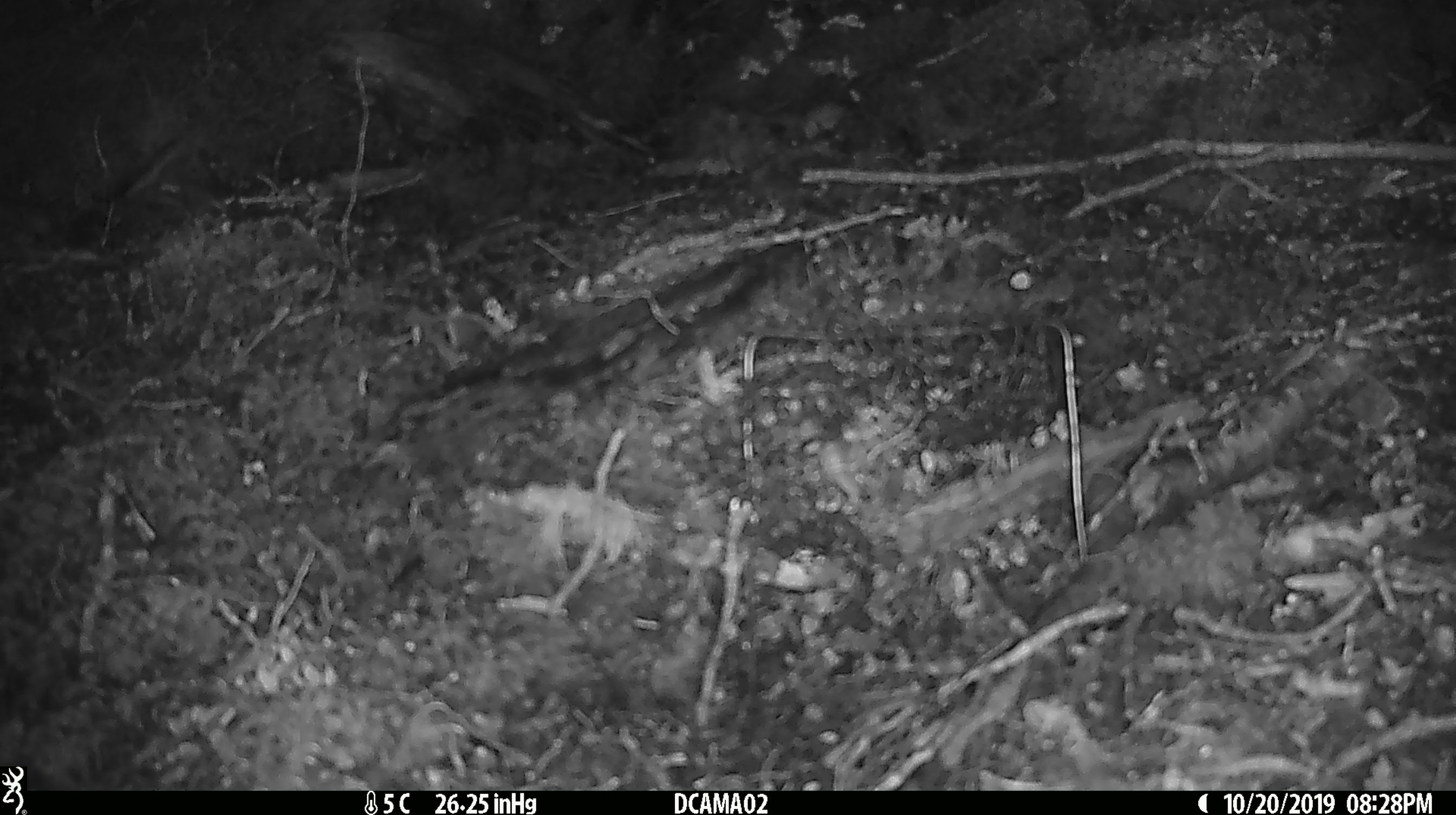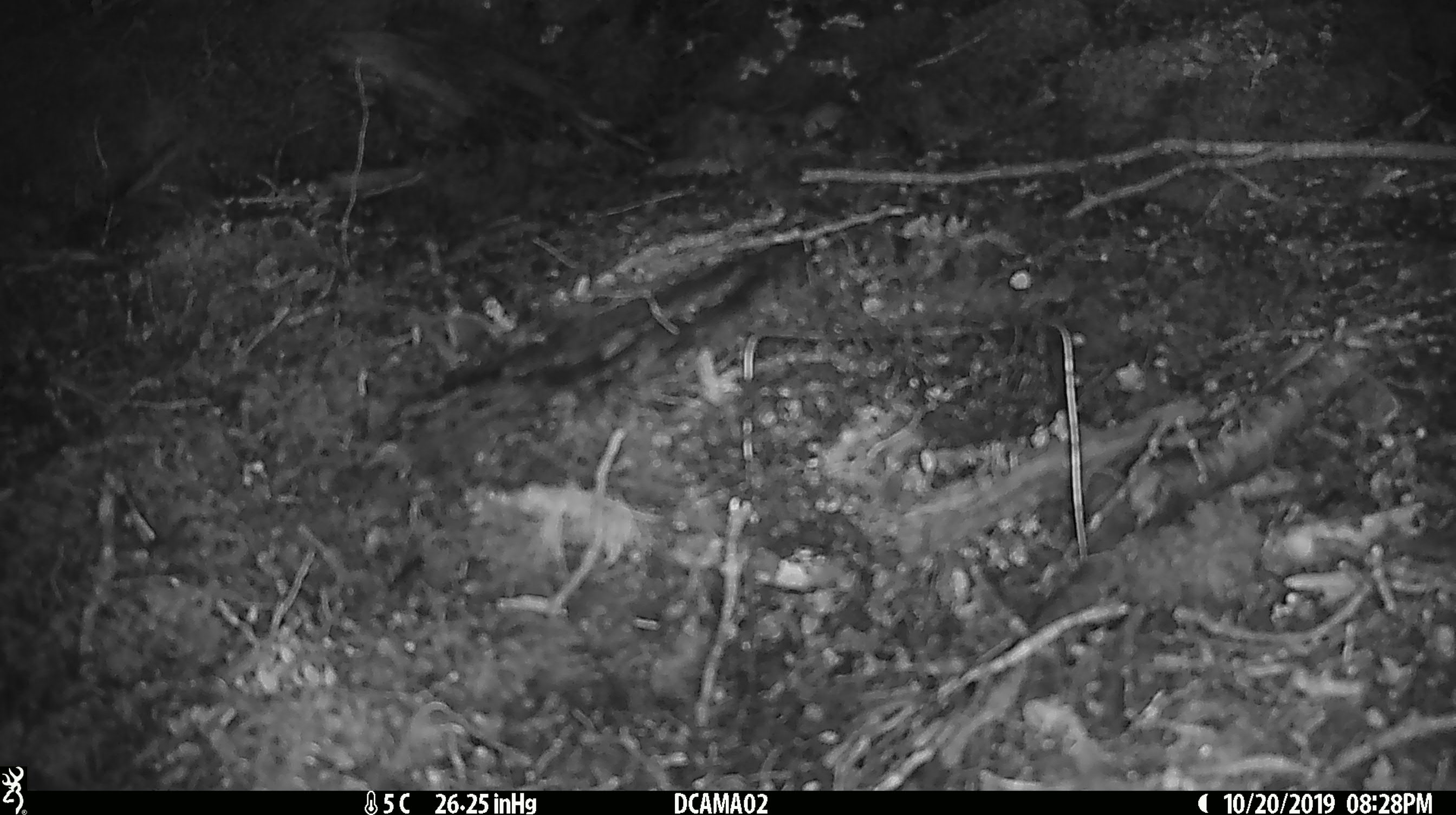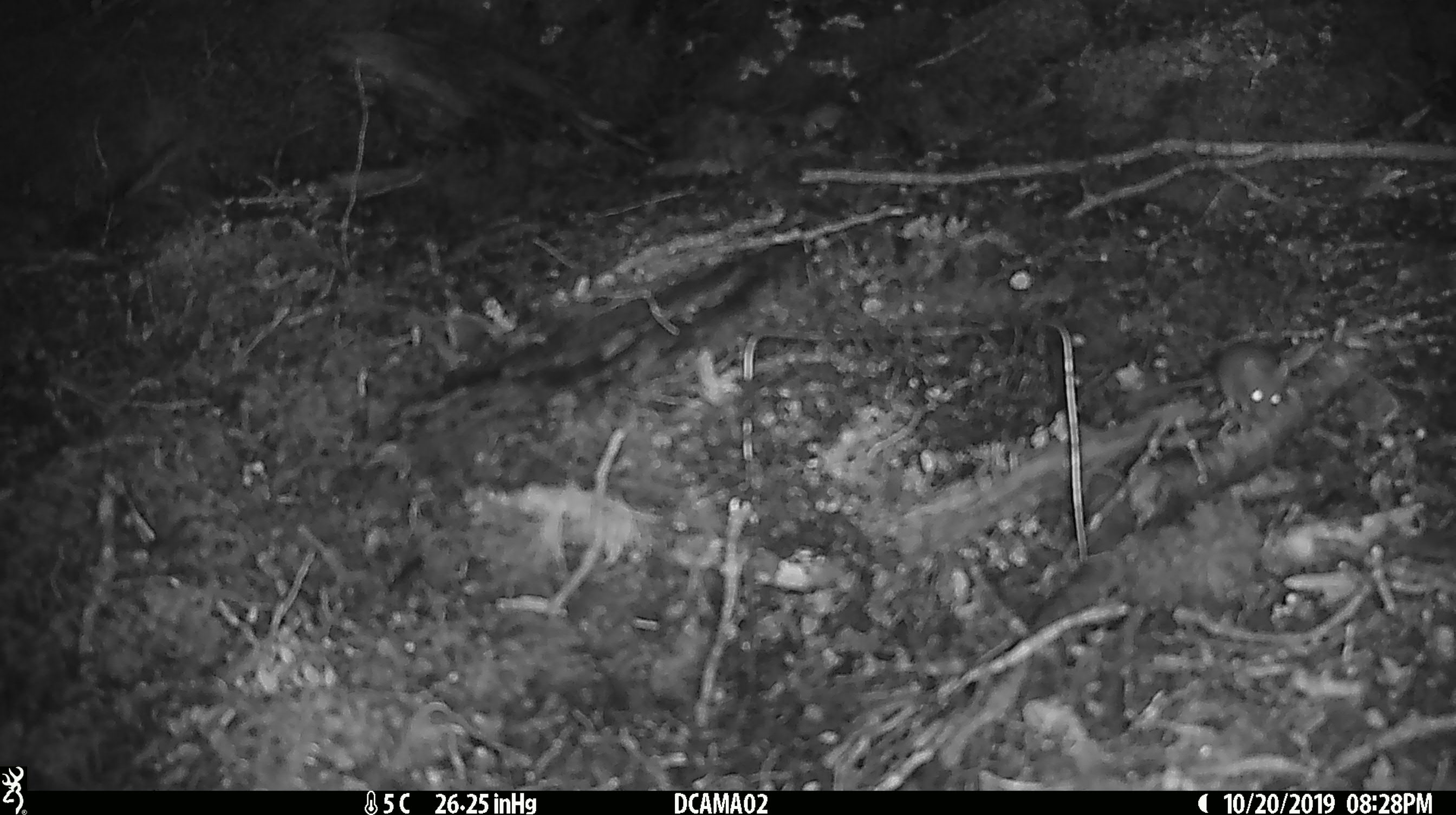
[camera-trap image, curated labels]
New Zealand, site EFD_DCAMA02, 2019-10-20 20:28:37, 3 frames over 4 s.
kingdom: Animalia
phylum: Chordata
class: Mammalia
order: Rodentia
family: Muridae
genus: Mus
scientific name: Mus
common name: mouse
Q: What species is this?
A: Mouse (Mus).